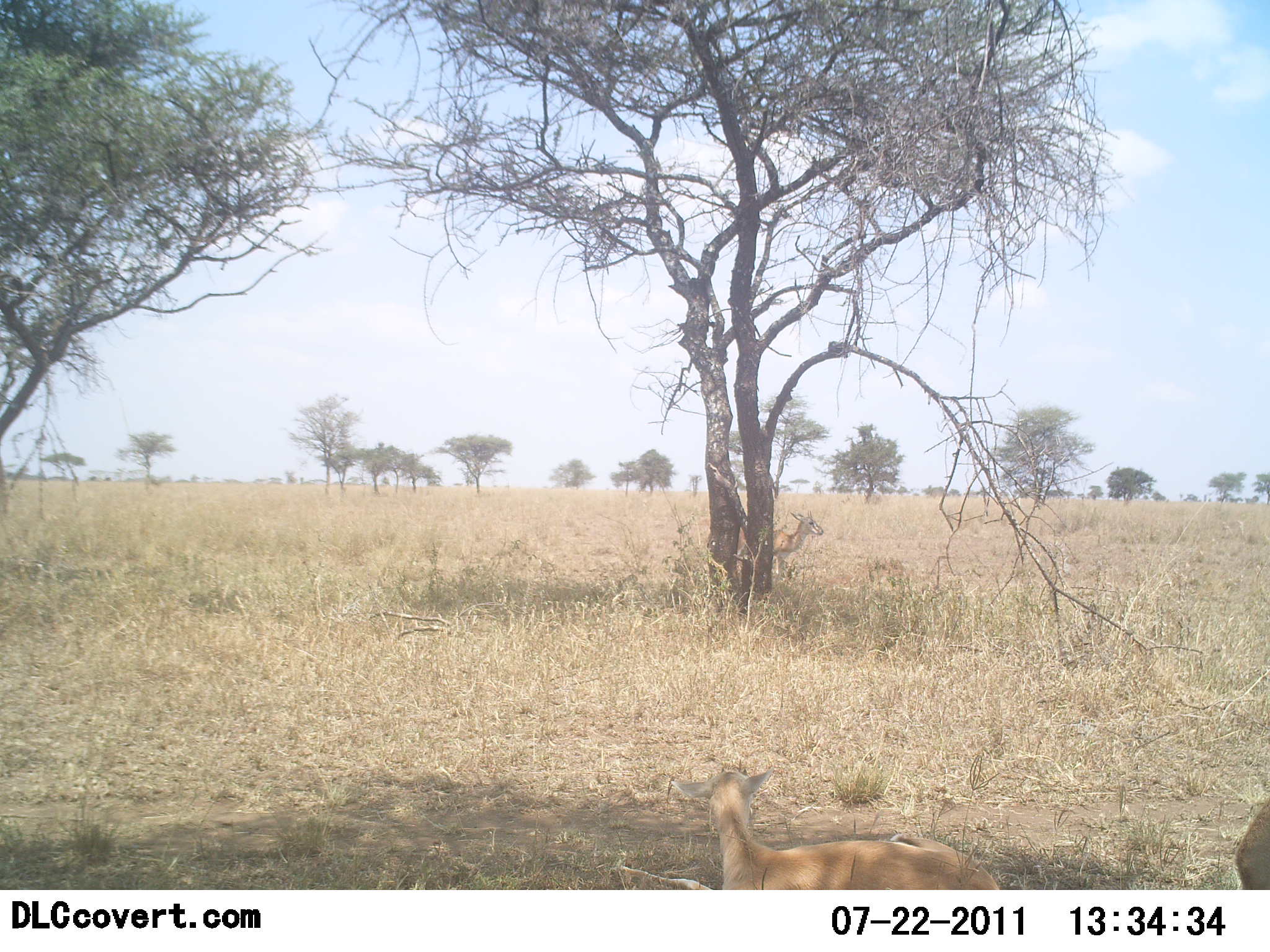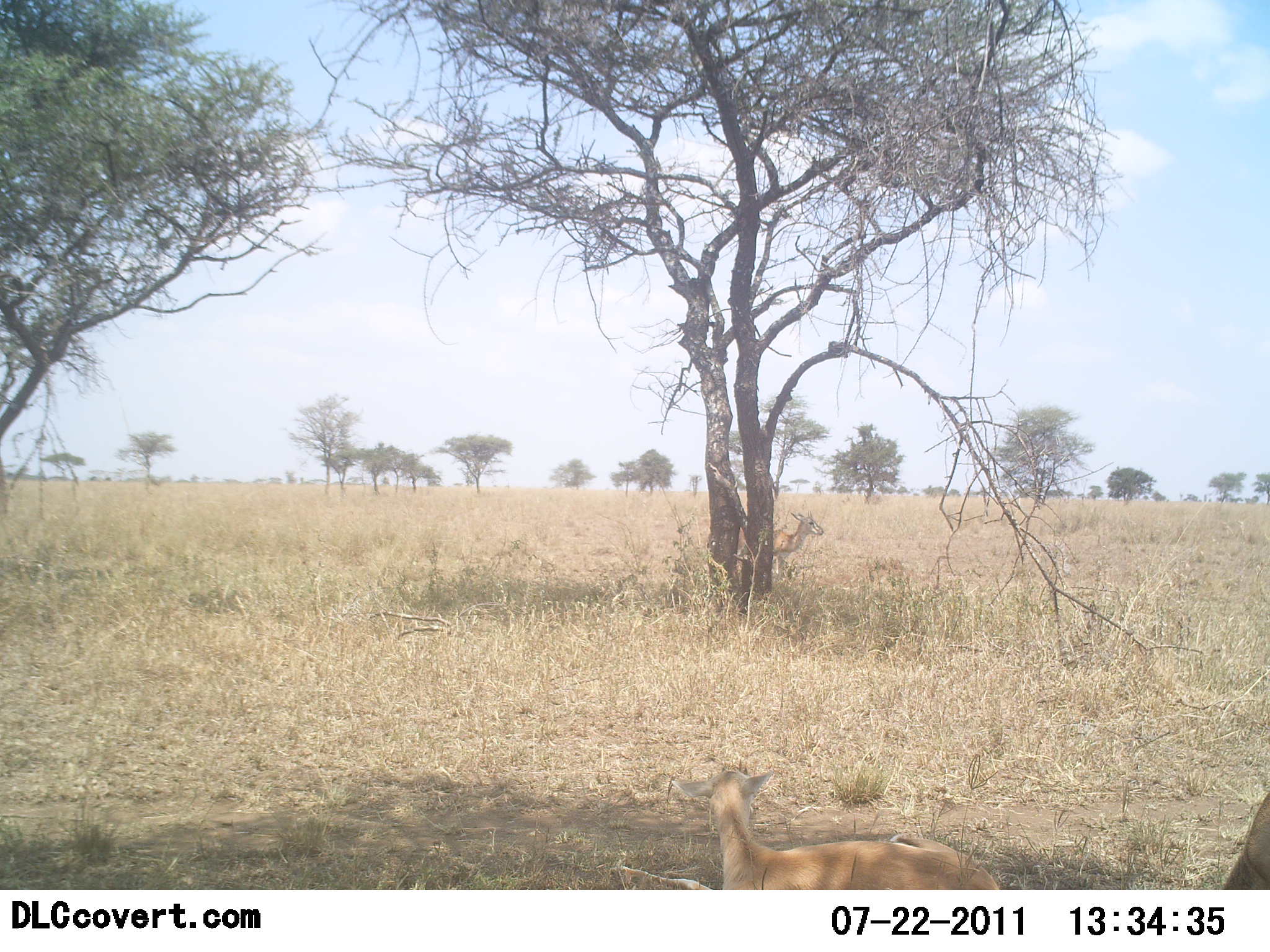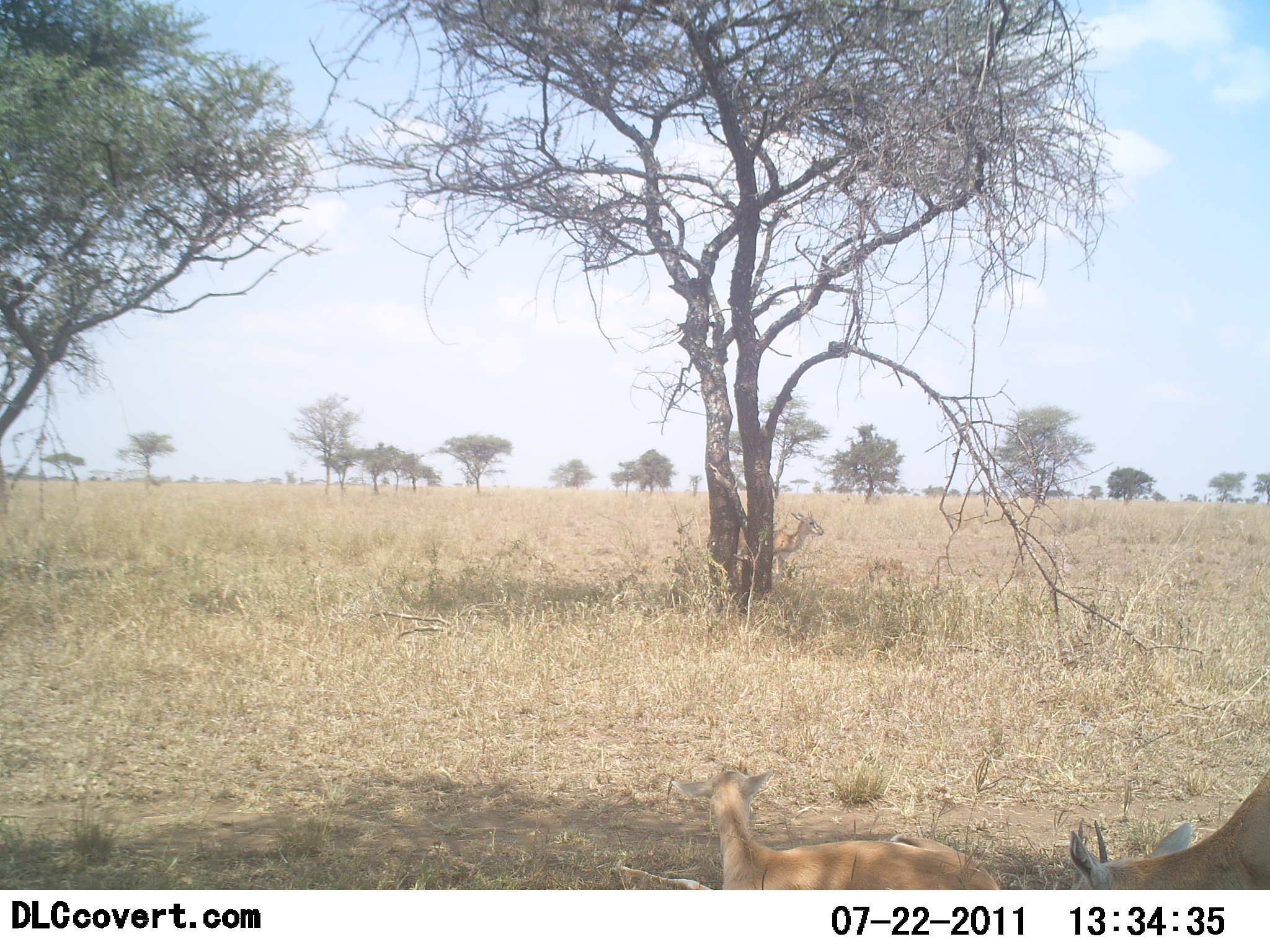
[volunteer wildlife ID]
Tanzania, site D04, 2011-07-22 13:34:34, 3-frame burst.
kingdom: Animalia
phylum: Chordata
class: Mammalia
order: Artiodactyla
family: Bovidae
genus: Nanger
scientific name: Nanger granti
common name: grant's gazelle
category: gazellegrants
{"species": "gazellegrants (grant's gazelle) (Nanger granti)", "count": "2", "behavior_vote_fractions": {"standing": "40%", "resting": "100%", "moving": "0%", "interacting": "0%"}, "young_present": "0%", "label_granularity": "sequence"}